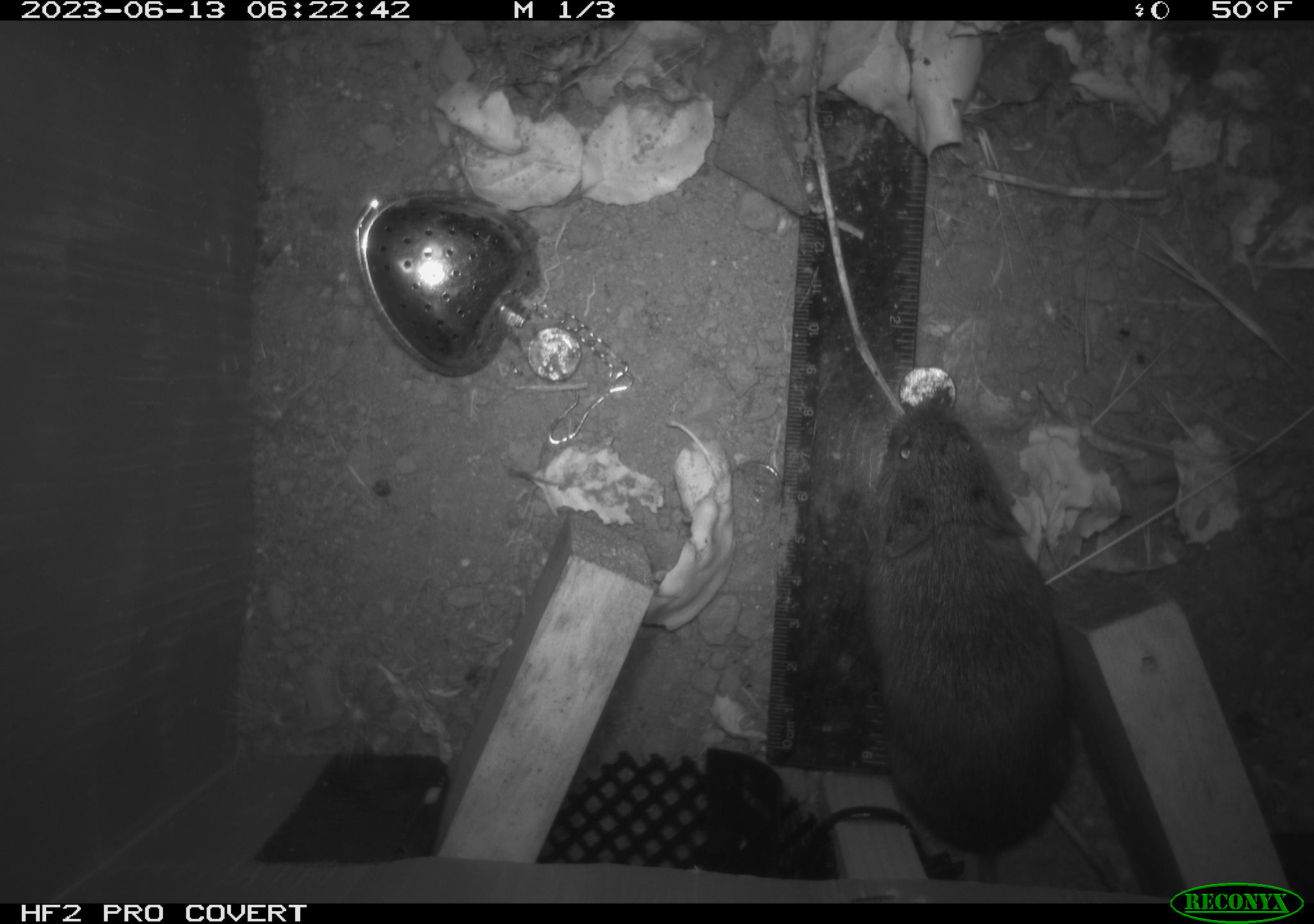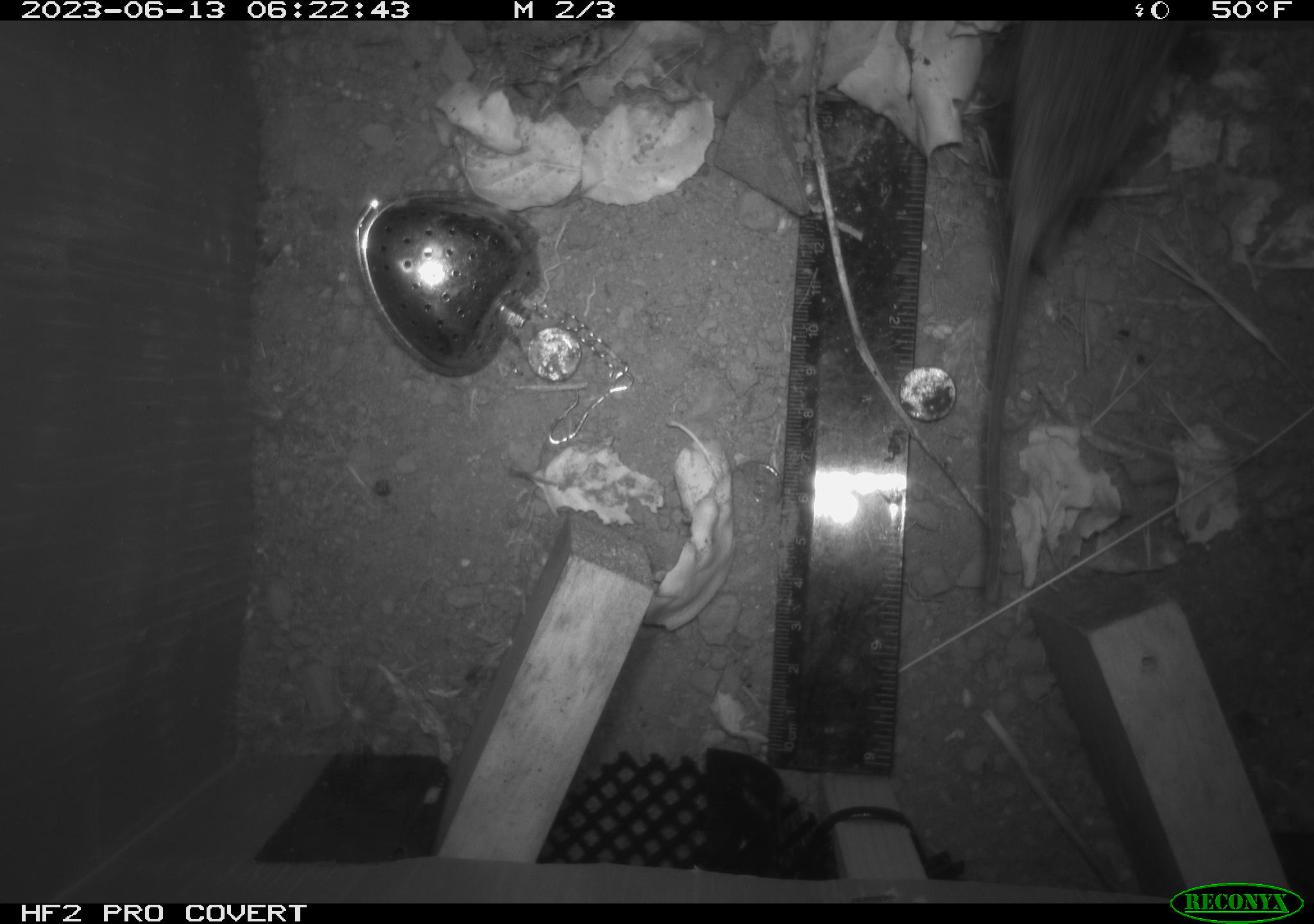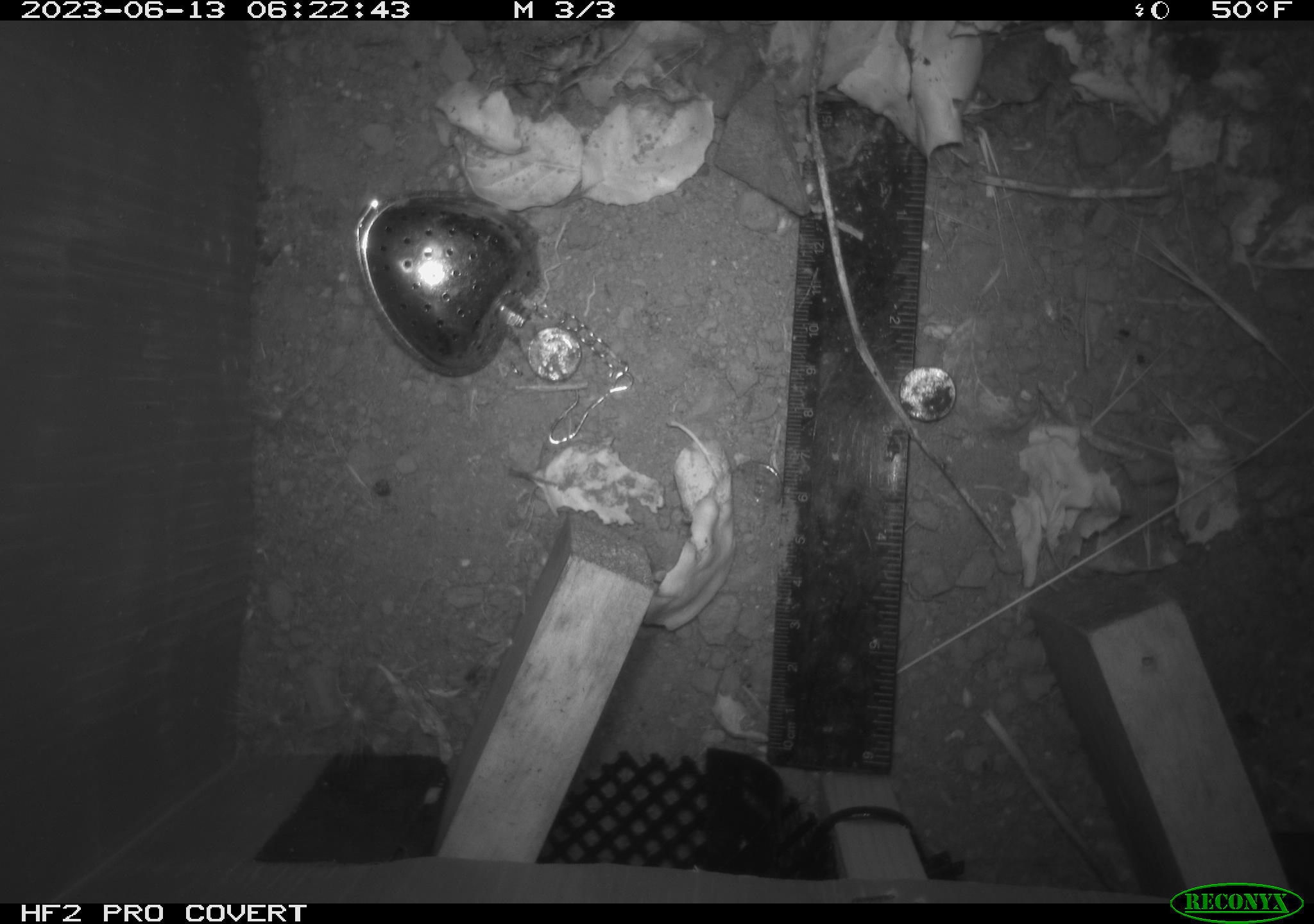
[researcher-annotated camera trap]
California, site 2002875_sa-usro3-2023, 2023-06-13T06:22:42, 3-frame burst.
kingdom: Animalia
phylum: Chordata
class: Mammalia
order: Rodentia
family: Cricetidae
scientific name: Arvicolinae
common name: voles, lemmings, and muskrats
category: arvicolinae subfamily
Arvicolinae subfamily (voles, lemmings, and muskrats) (Arvicolinae).